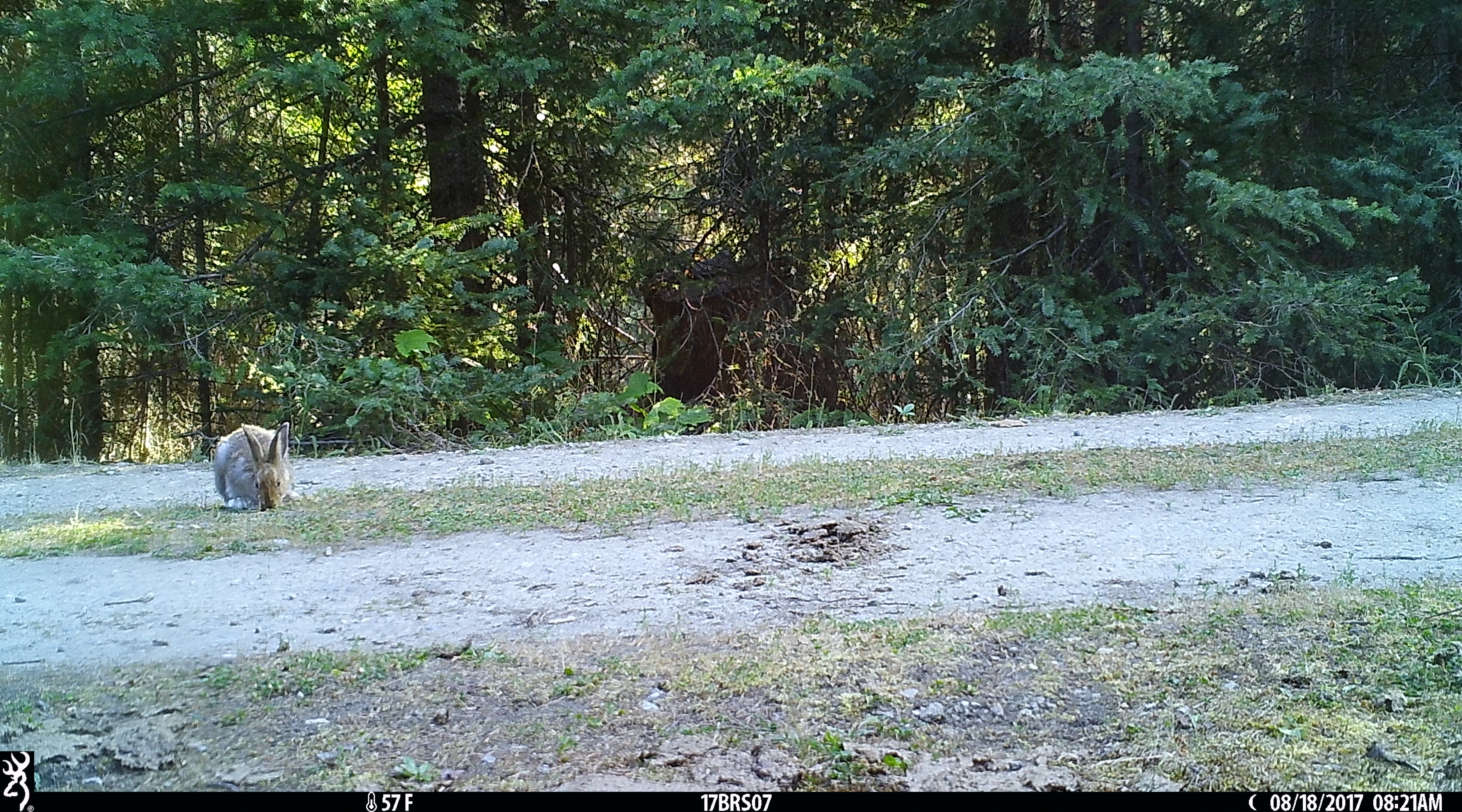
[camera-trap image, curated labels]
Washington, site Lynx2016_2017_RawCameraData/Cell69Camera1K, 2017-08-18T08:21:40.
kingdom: Animalia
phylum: Chordata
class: Mammalia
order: Lagomorpha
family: Leporidae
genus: Lepus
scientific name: Lepus americanus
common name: snowshoe hare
Lepus americanus (snowshoe hare). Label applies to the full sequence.